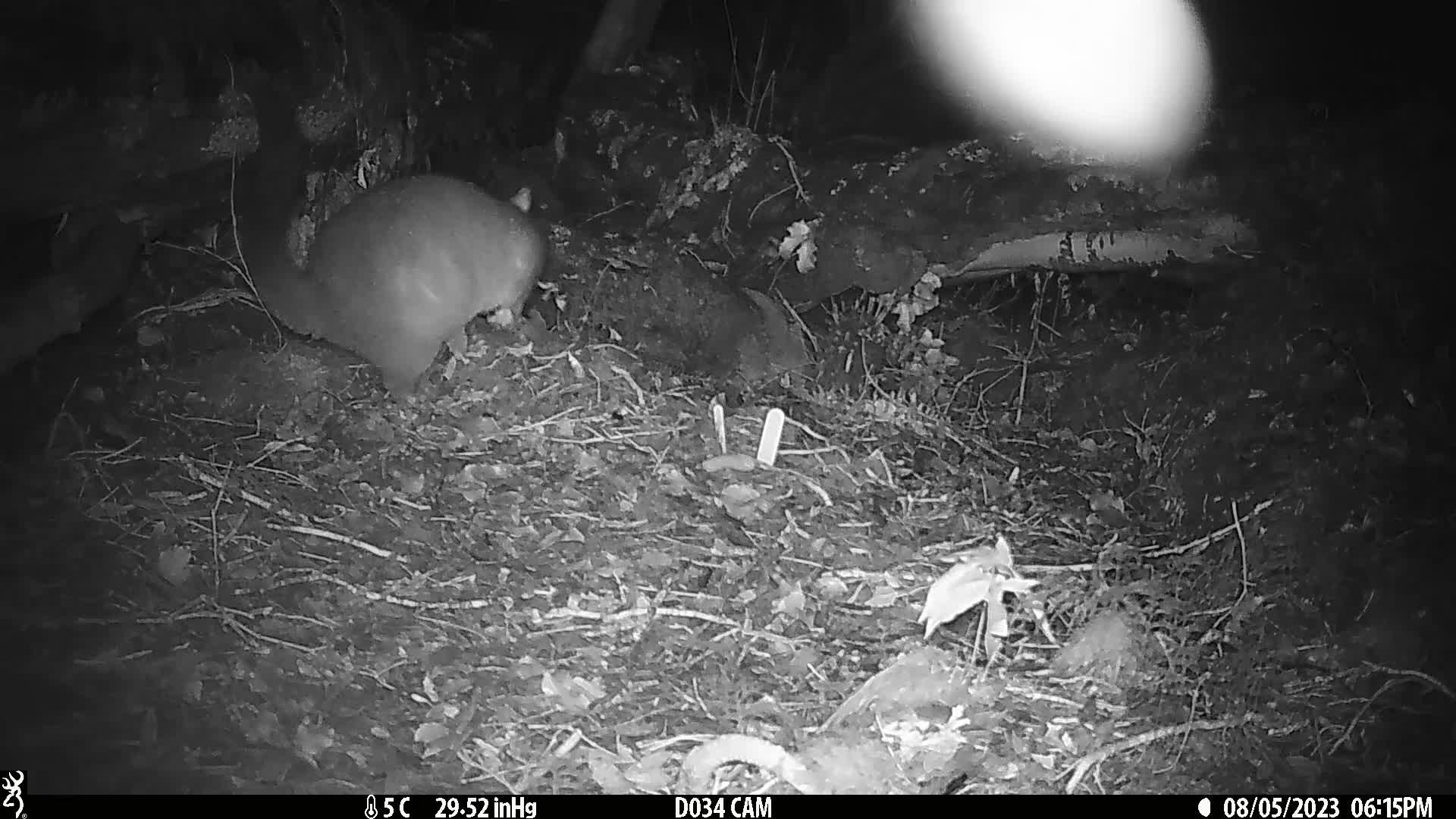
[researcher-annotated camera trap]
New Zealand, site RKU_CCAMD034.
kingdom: Animalia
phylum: Chordata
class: Mammalia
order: Diprotodontia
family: Phalangeridae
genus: Trichosurus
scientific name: Trichosurus vulpecula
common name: common brushtail possum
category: possum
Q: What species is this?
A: Possum (common brushtail possum) (Trichosurus vulpecula).